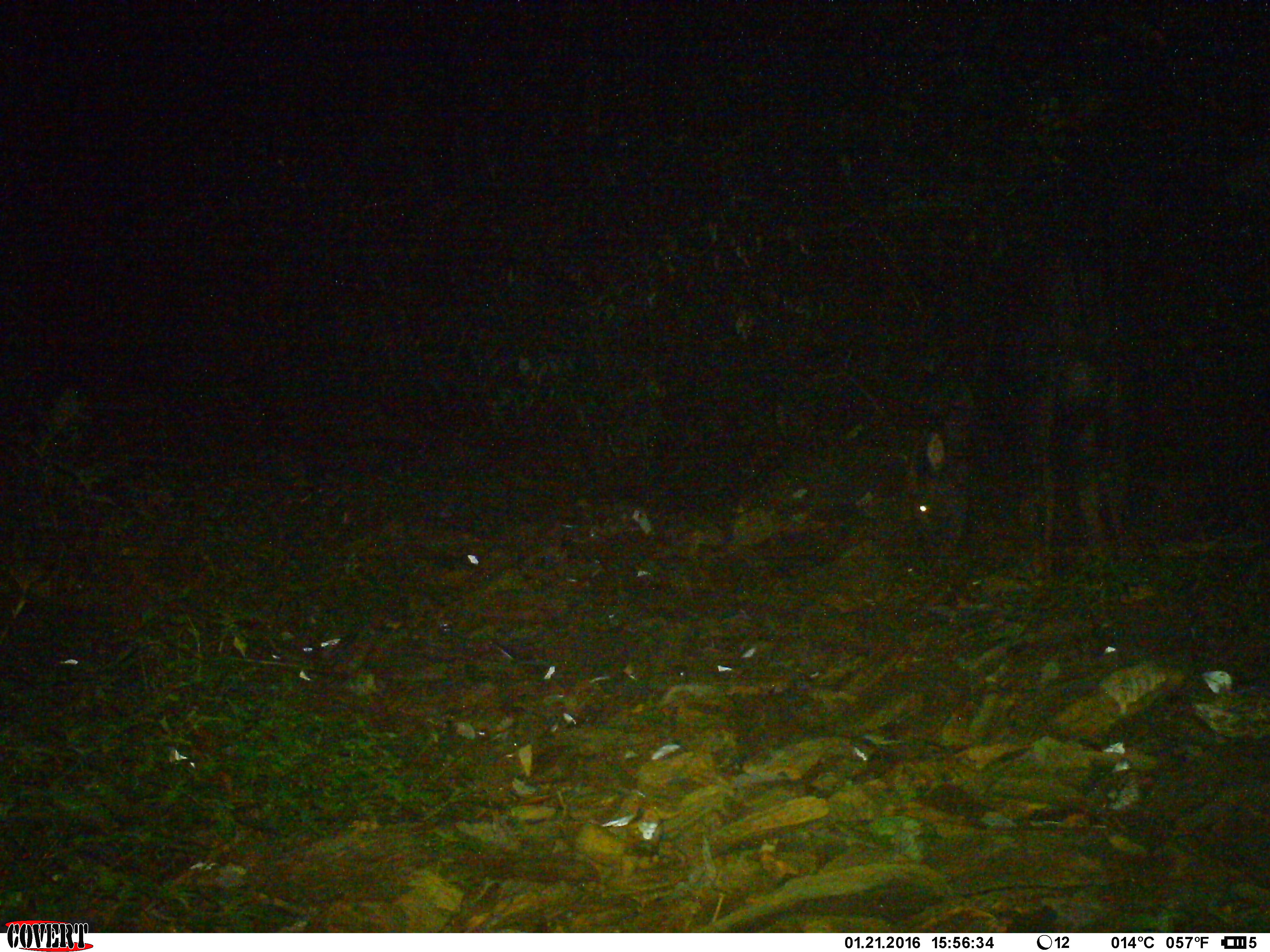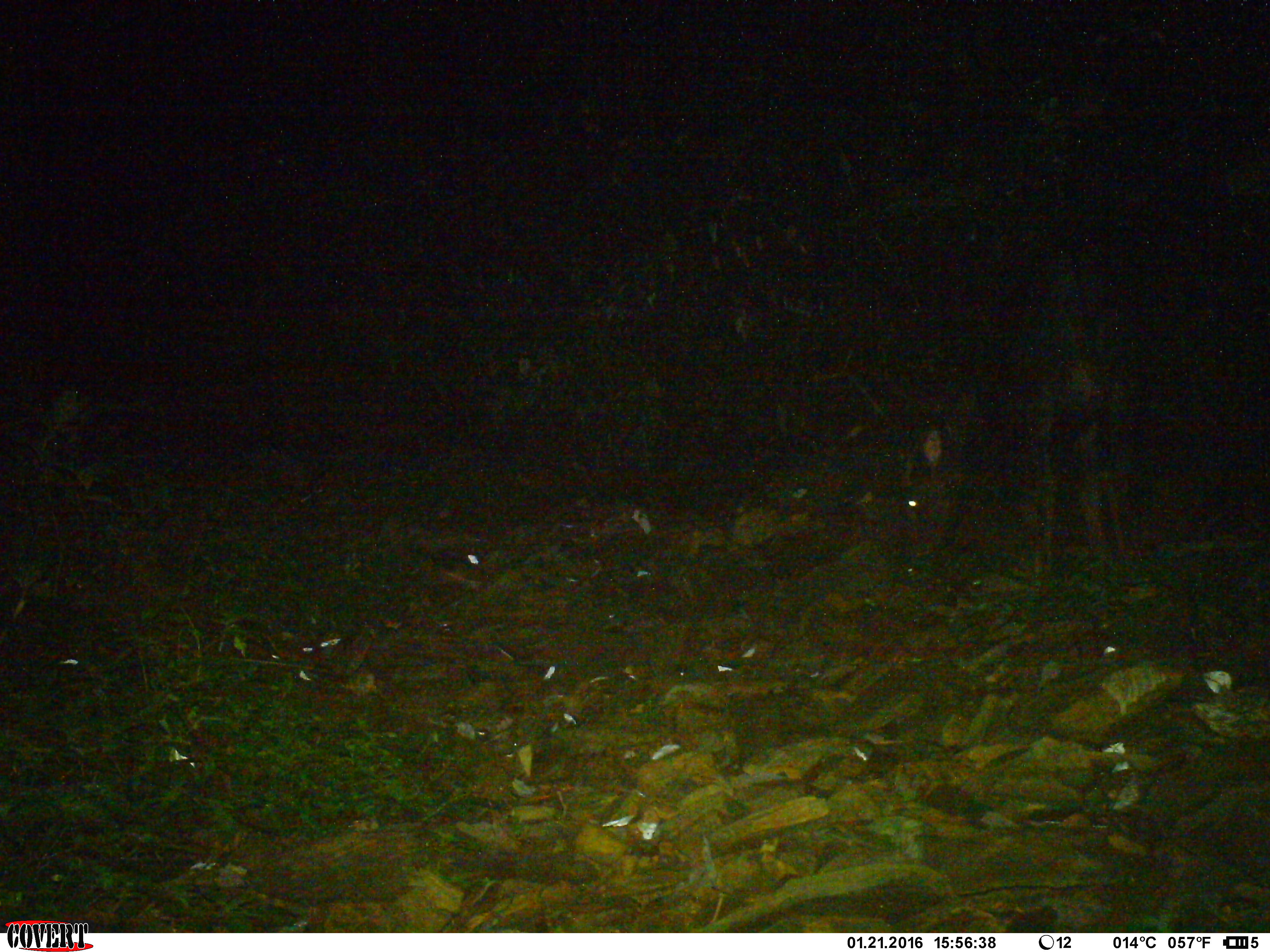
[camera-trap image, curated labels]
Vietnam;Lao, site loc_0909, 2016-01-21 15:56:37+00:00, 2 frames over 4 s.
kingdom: Animalia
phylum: Chordata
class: Mammalia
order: Artiodactyla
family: Bovidae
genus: Capricornis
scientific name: Capricornis sumatraensis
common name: chinese serow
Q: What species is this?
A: Chinese serow (Capricornis sumatraensis).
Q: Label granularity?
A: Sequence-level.